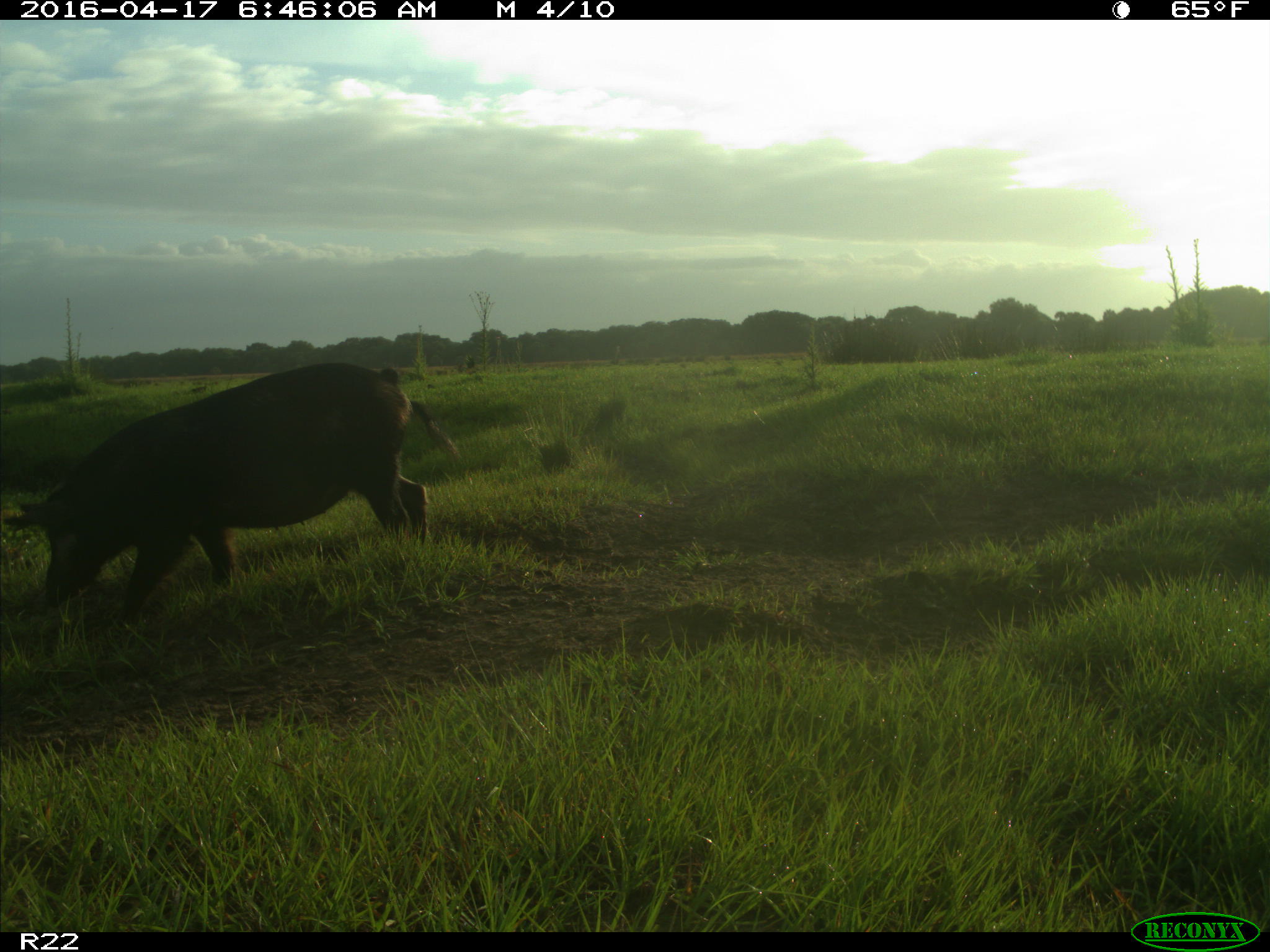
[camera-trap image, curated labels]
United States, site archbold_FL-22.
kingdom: Animalia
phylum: Chordata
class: Mammalia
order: Artiodactyla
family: Suidae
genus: Sus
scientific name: Sus scrofa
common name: wild boar